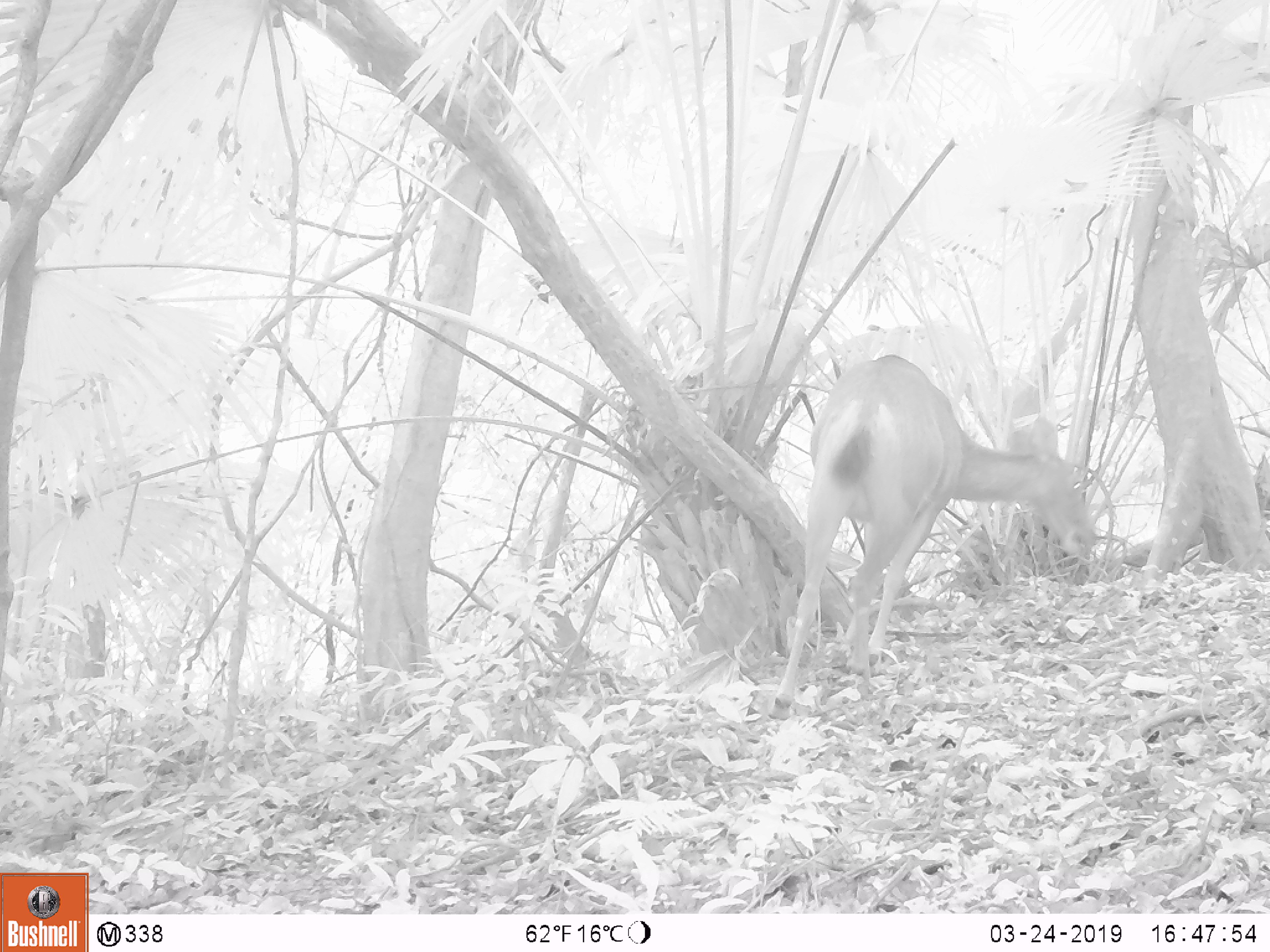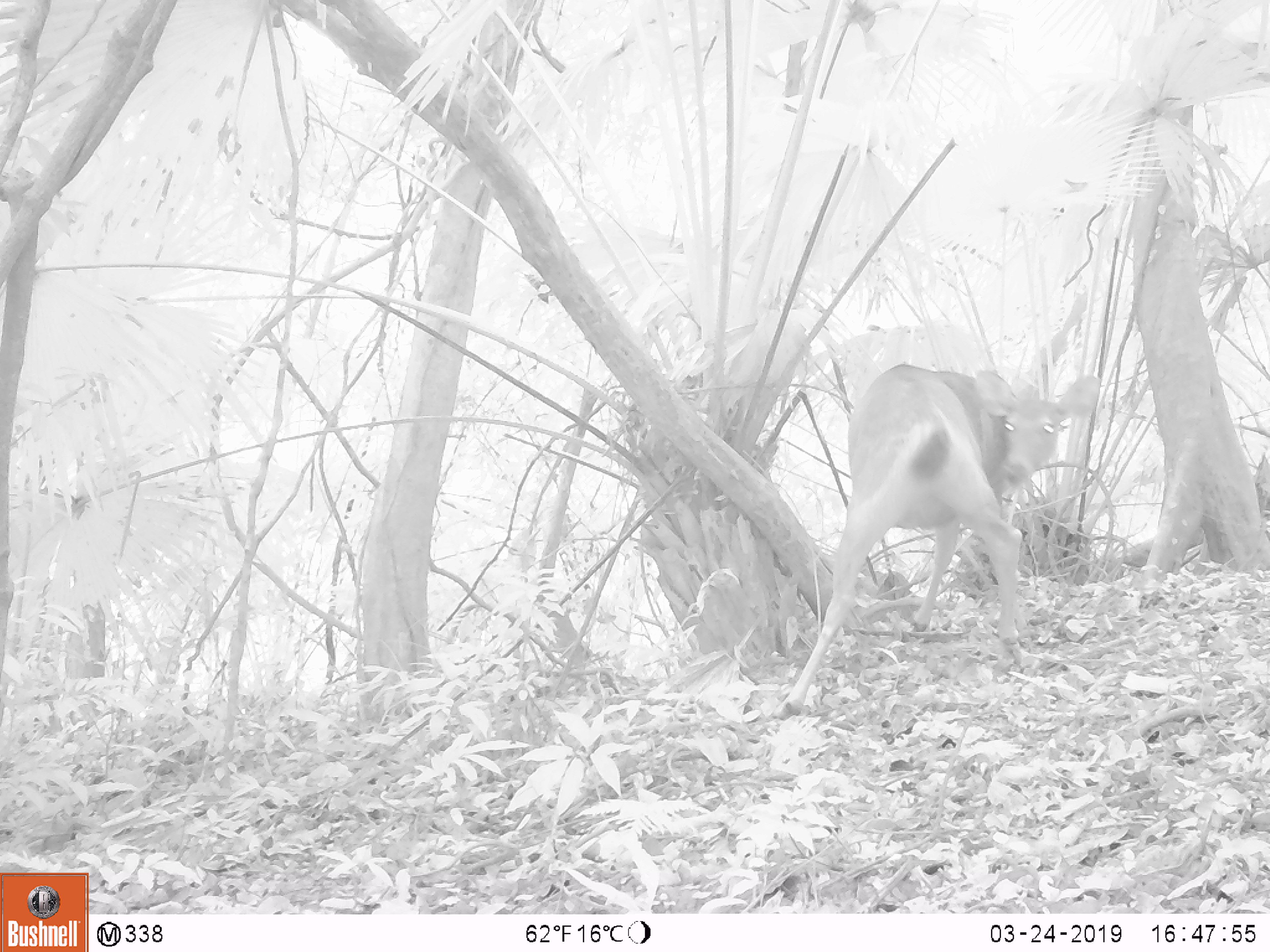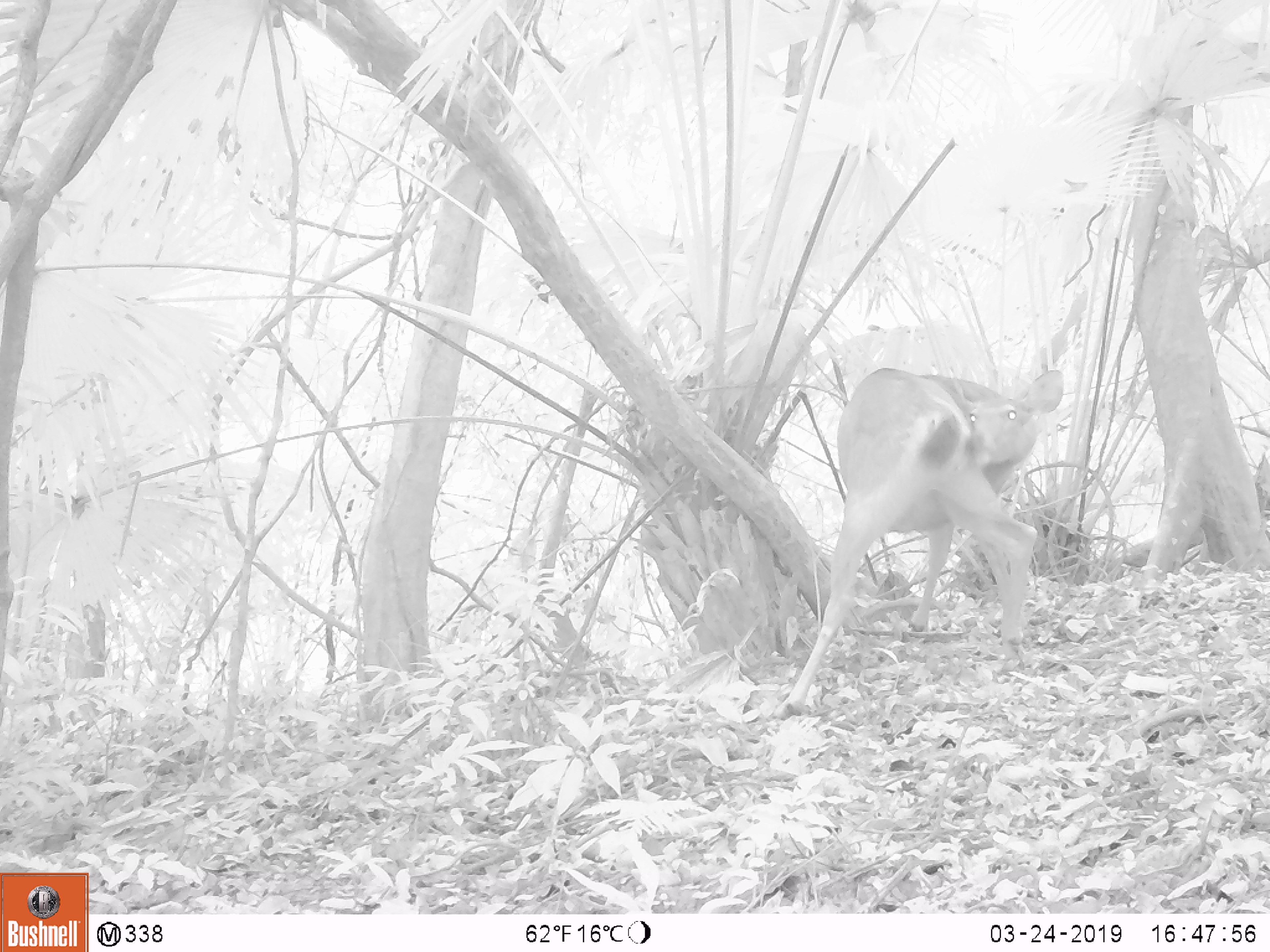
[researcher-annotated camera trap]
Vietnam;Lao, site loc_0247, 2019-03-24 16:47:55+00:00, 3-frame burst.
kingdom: Animalia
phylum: Chordata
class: Mammalia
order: Artiodactyla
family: Cervidae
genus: Rusa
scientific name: Rusa unicolor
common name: sambar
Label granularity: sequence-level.